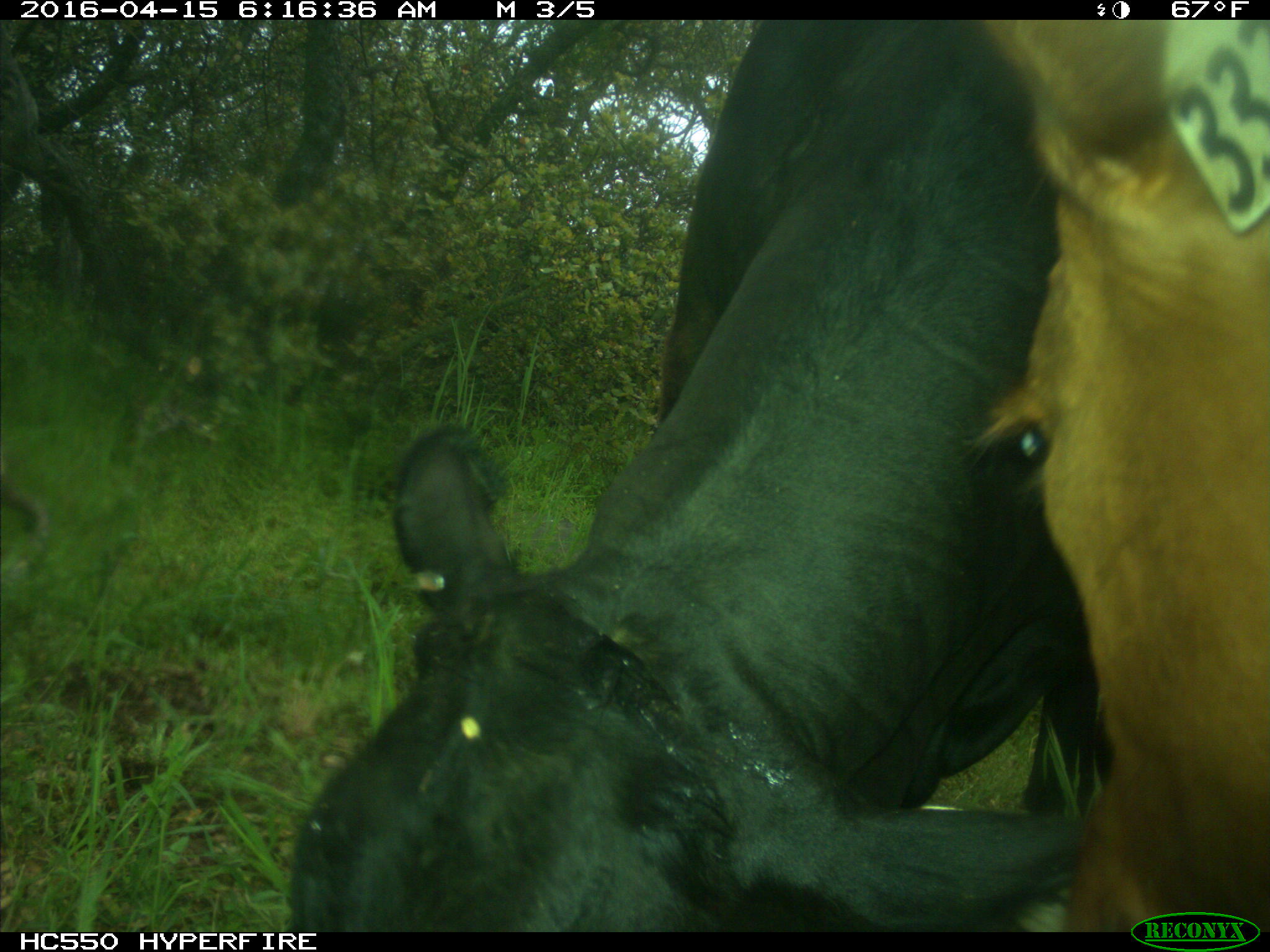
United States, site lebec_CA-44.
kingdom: Animalia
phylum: Chordata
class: Mammalia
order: Artiodactyla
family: Bovidae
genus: Bos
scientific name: Bos taurus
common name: domestic cow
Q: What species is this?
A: Bos taurus (domestic cow).